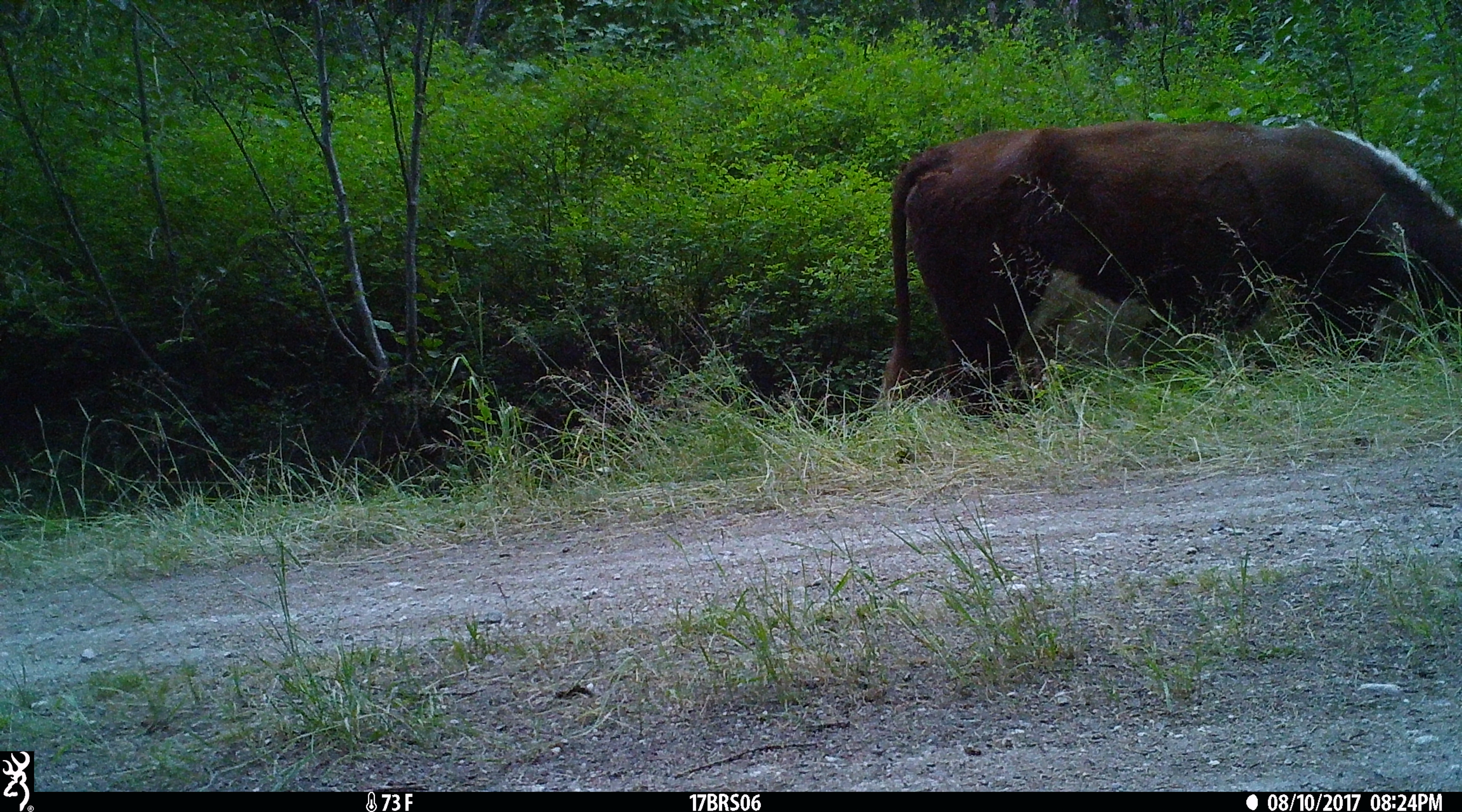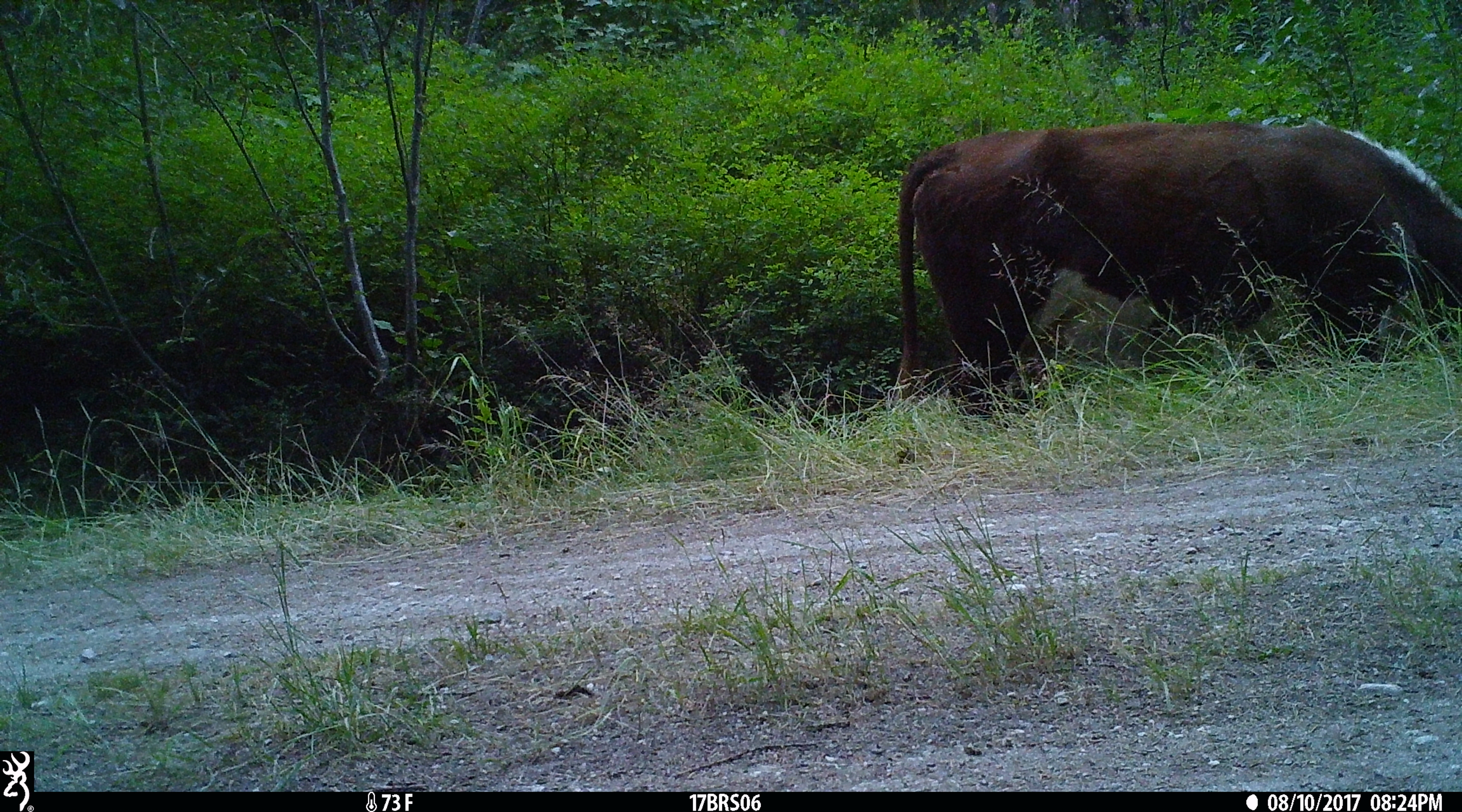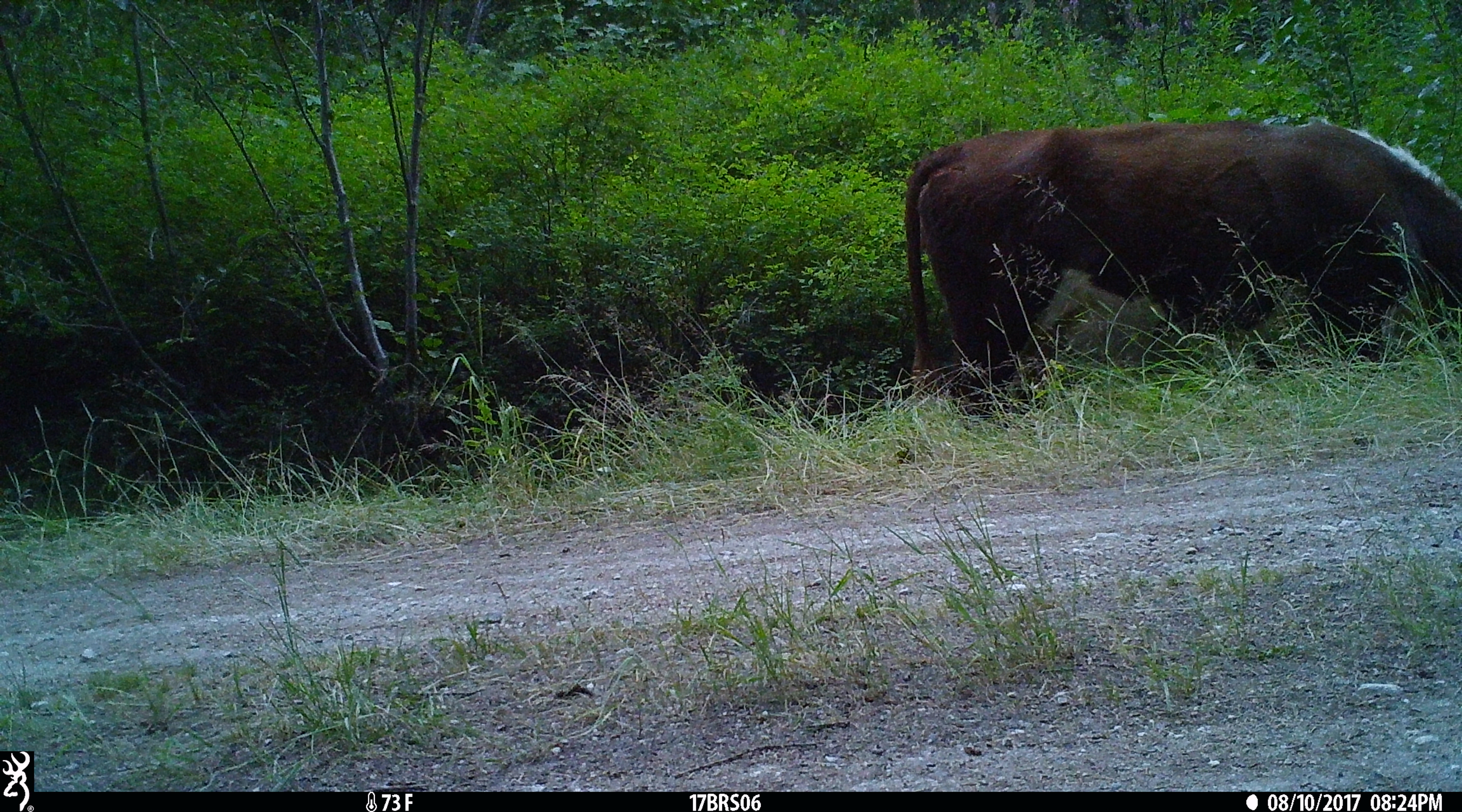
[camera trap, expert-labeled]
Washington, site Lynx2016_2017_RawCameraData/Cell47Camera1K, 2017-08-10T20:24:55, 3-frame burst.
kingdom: Animalia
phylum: Chordata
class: Mammalia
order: Artiodactyla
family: Bovidae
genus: Bos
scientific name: Bos taurus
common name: domestic cattle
Domestic cattle (Bos taurus). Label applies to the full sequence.